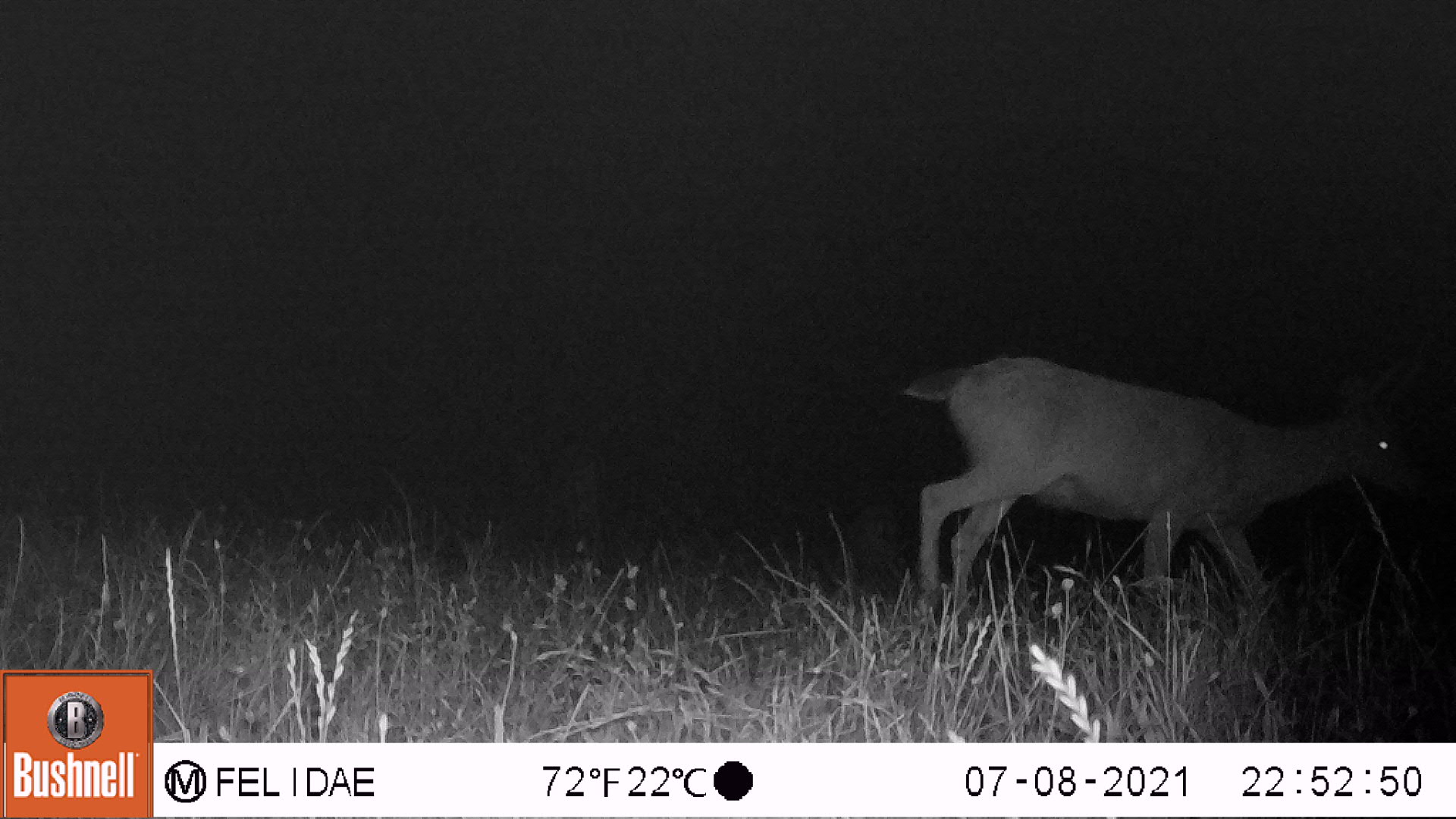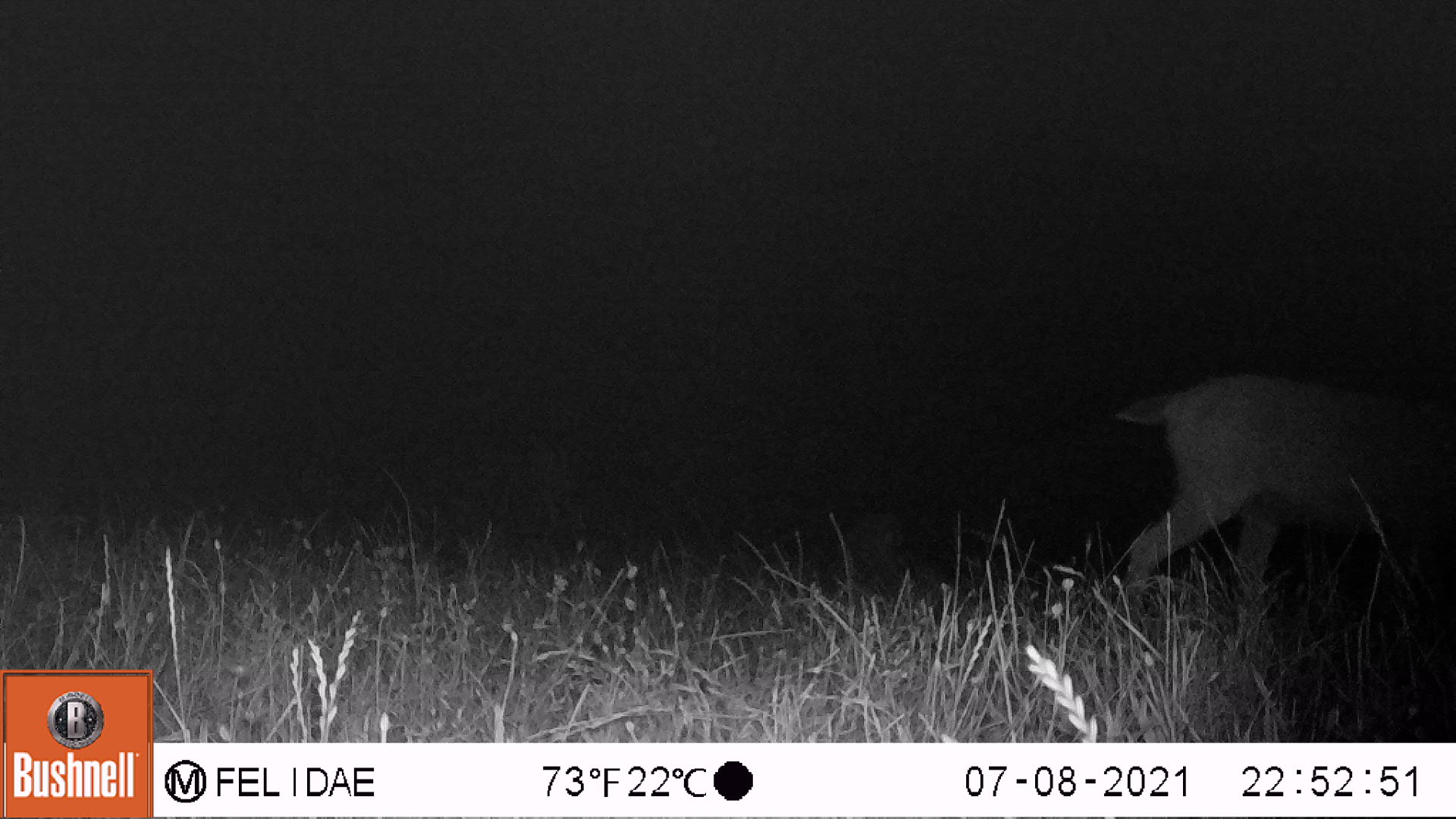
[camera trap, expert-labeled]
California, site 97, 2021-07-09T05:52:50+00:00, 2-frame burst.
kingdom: Animalia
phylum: Chordata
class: Mammalia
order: Artiodactyla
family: Cervidae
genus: Odocoileus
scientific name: Odocoileus hemionus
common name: mule deer